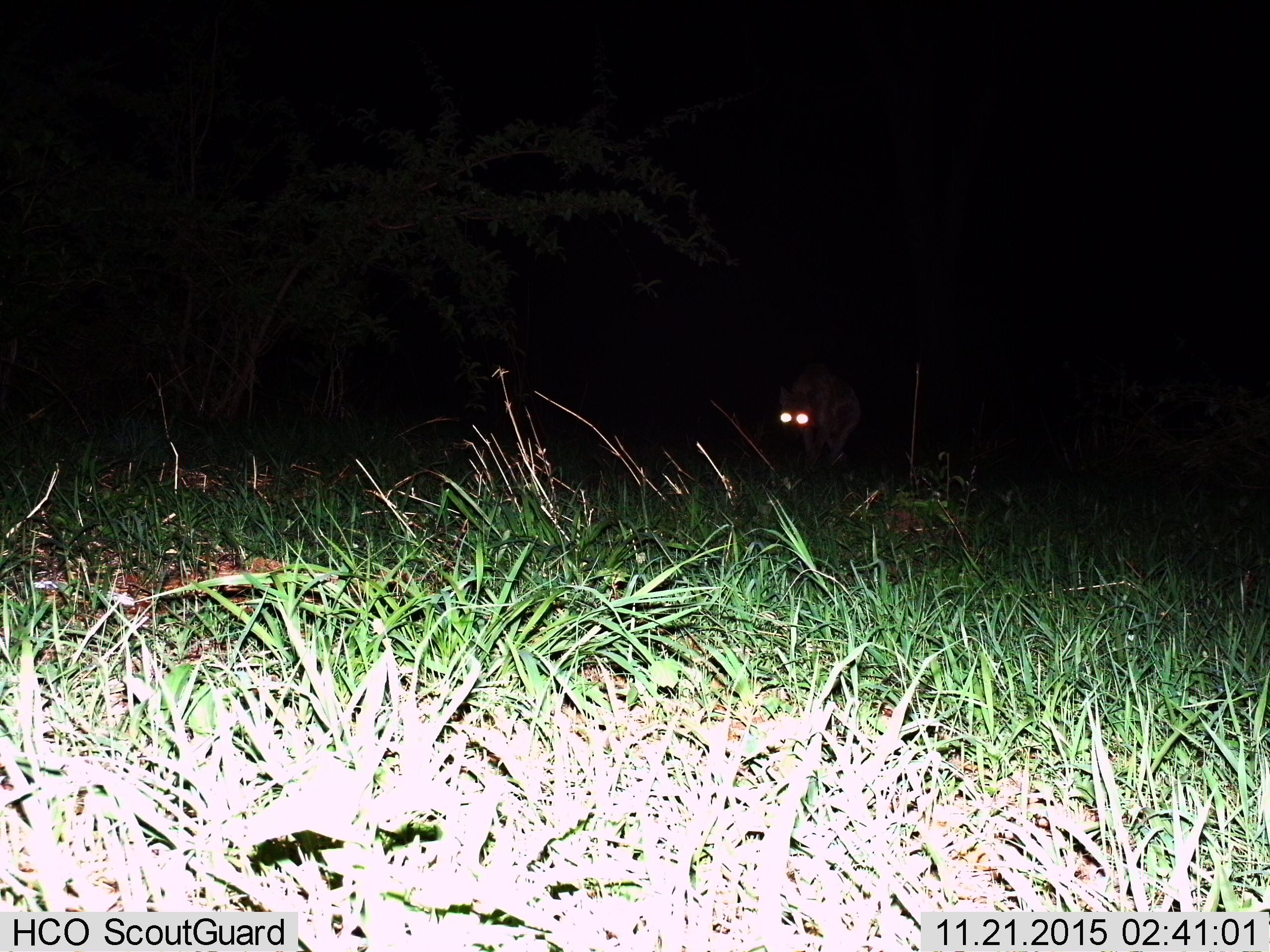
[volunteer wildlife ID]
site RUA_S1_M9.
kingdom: Animalia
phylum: Chordata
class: Mammalia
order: Carnivora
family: Hyaenidae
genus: Crocuta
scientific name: Crocuta crocuta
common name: spotted hyena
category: hyenaspotted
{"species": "hyenaspotted (spotted hyena) (Crocuta crocuta)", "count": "1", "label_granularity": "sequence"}